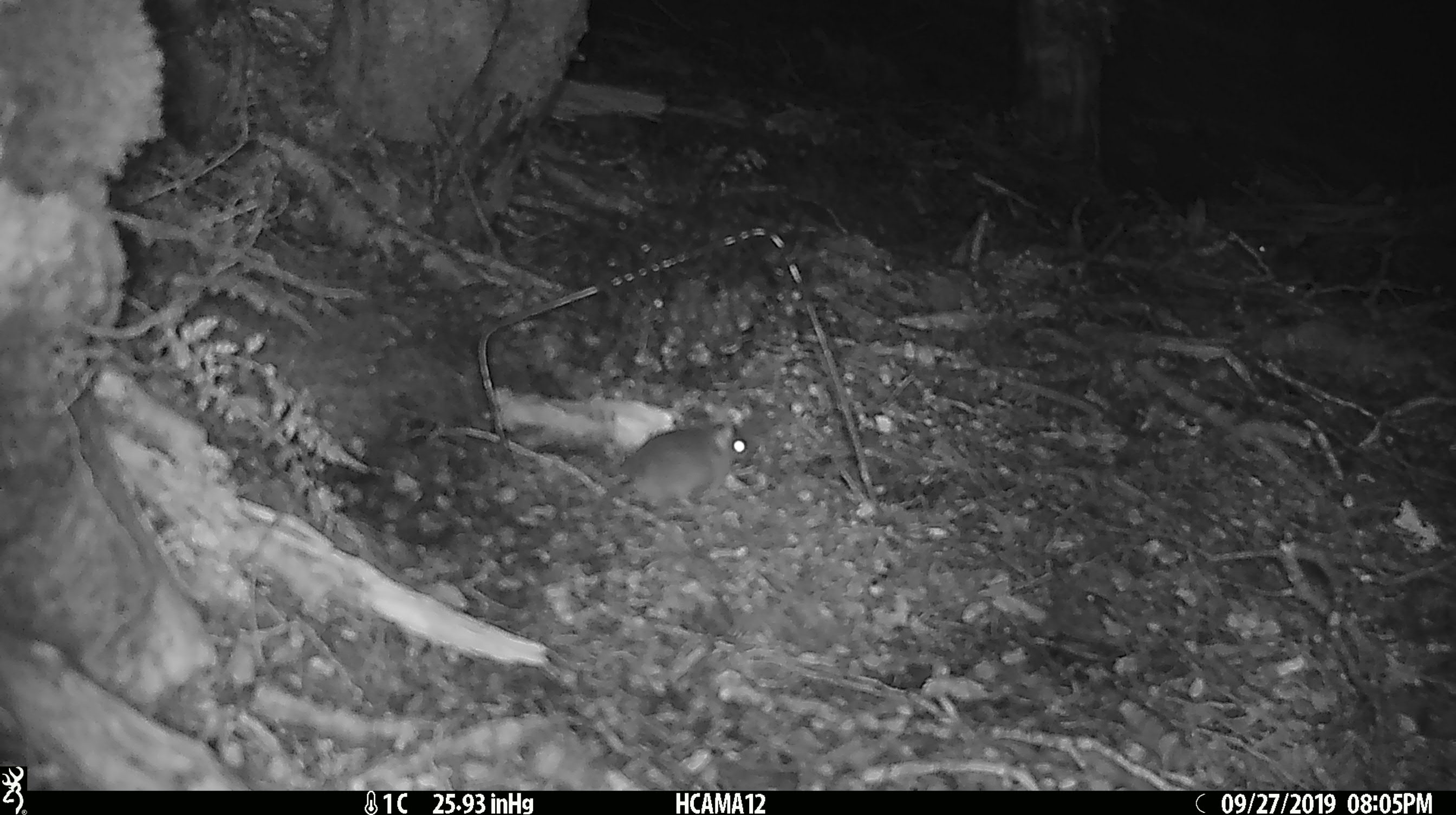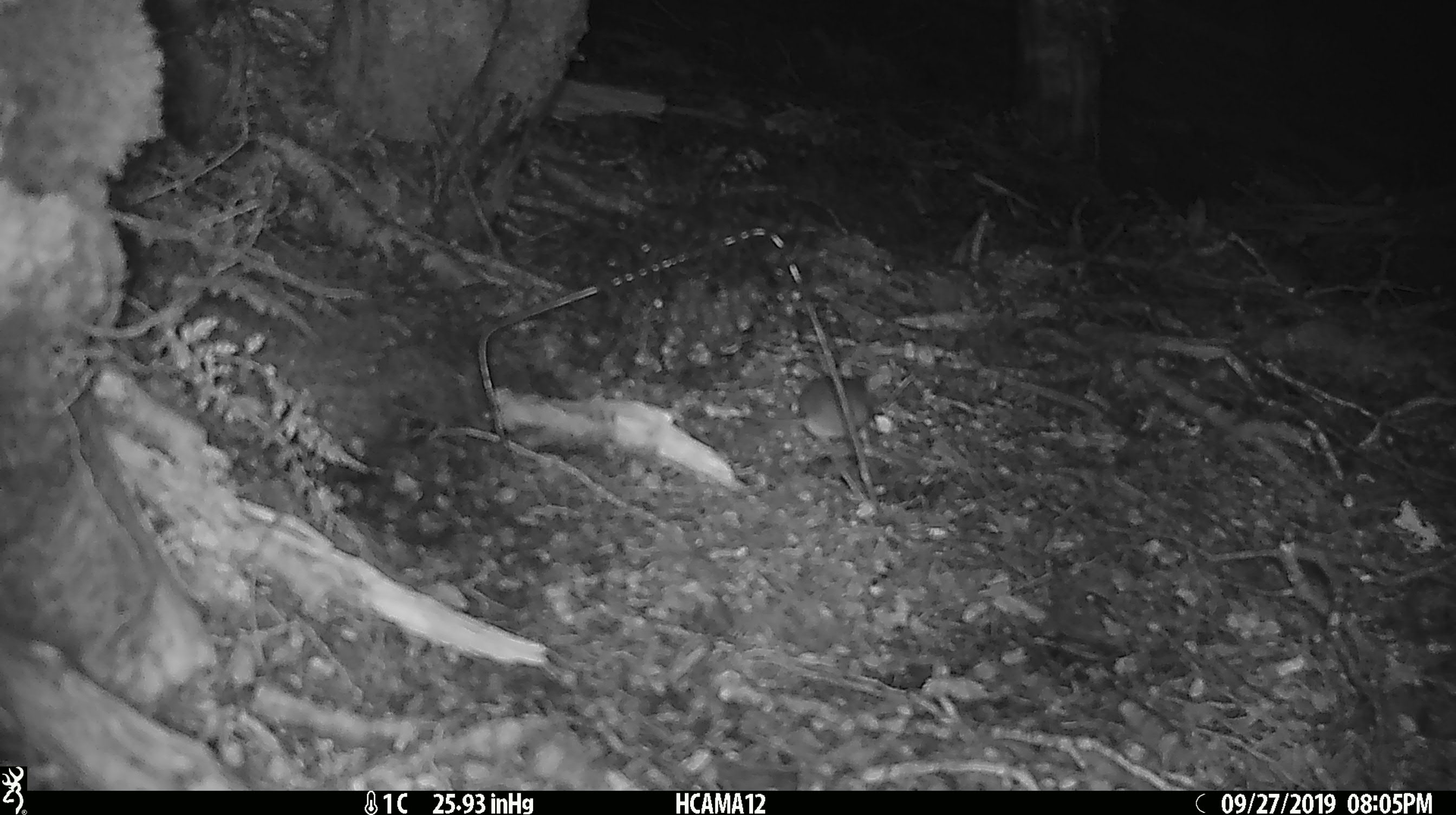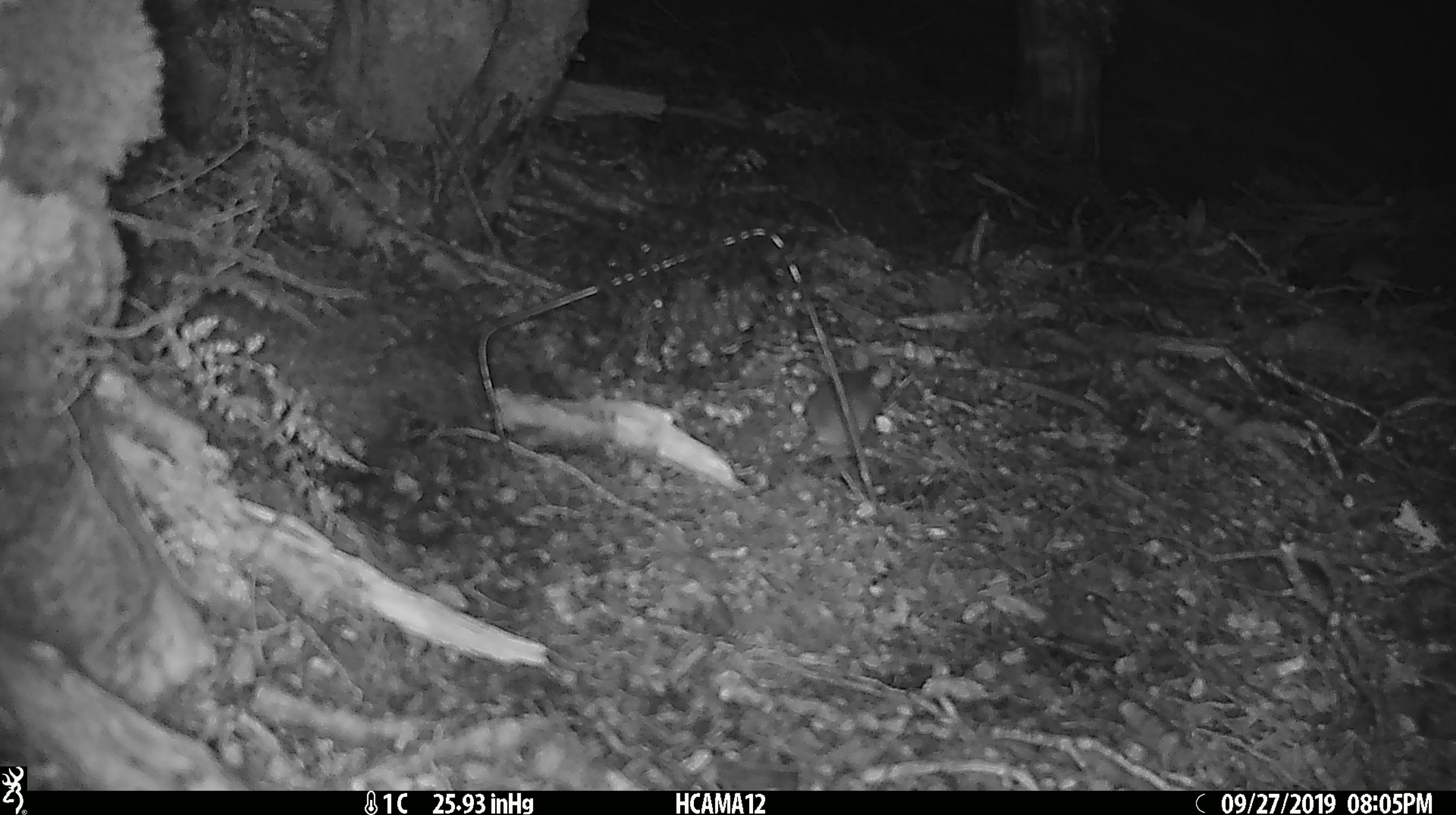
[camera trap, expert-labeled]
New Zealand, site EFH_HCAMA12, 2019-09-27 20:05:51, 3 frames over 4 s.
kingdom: Animalia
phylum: Chordata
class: Mammalia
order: Rodentia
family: Muridae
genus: Rattus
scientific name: Rattus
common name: rat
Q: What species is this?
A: Rat (Rattus).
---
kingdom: Animalia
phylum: Chordata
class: Mammalia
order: Rodentia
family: Muridae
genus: Mus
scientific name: Mus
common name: mouse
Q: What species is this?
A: Mouse (Mus).